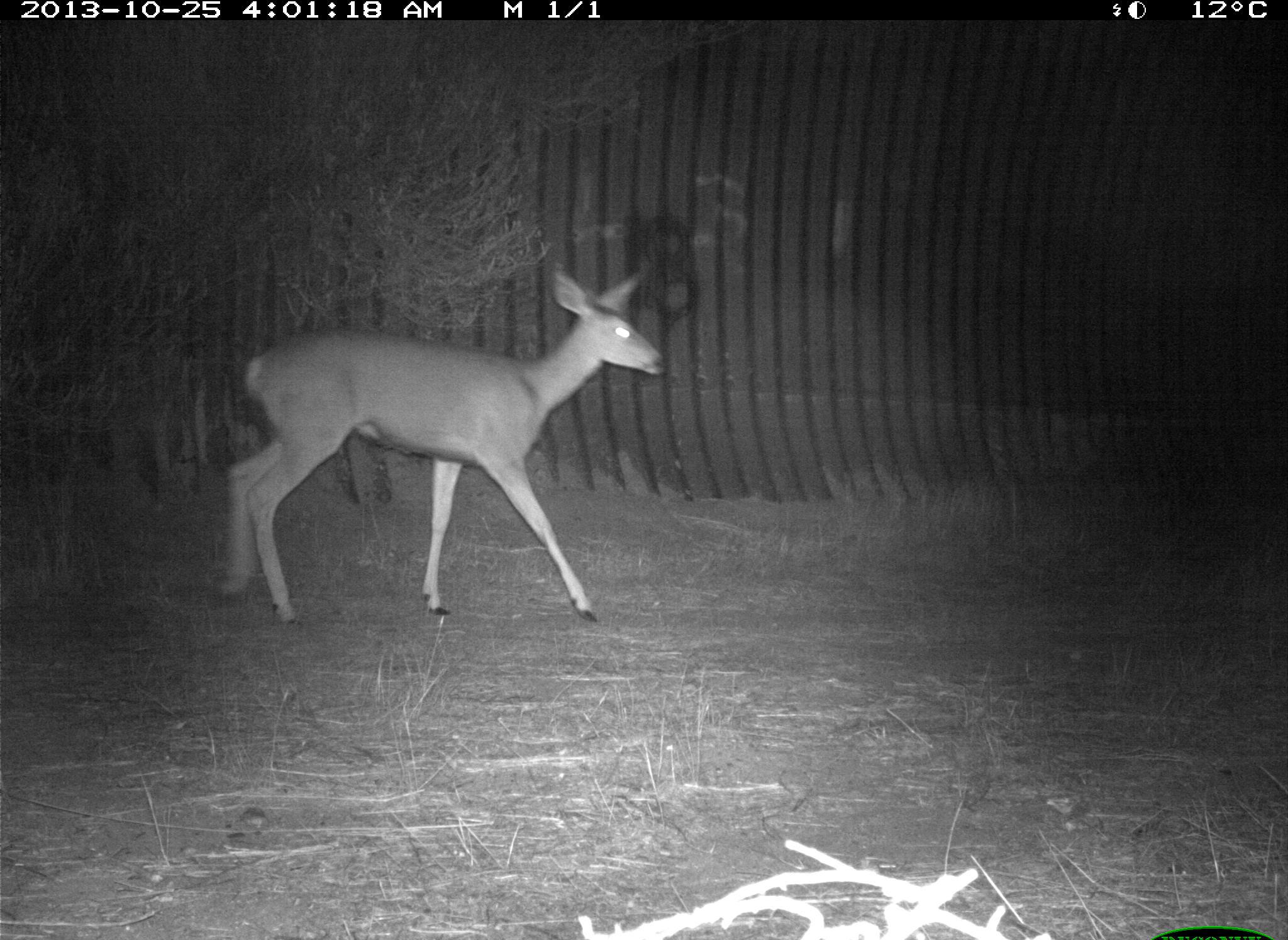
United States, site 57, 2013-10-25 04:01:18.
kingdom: Animalia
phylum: Chordata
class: Mammalia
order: Artiodactyla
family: Cervidae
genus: Odocoileus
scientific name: Odocoileus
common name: deer